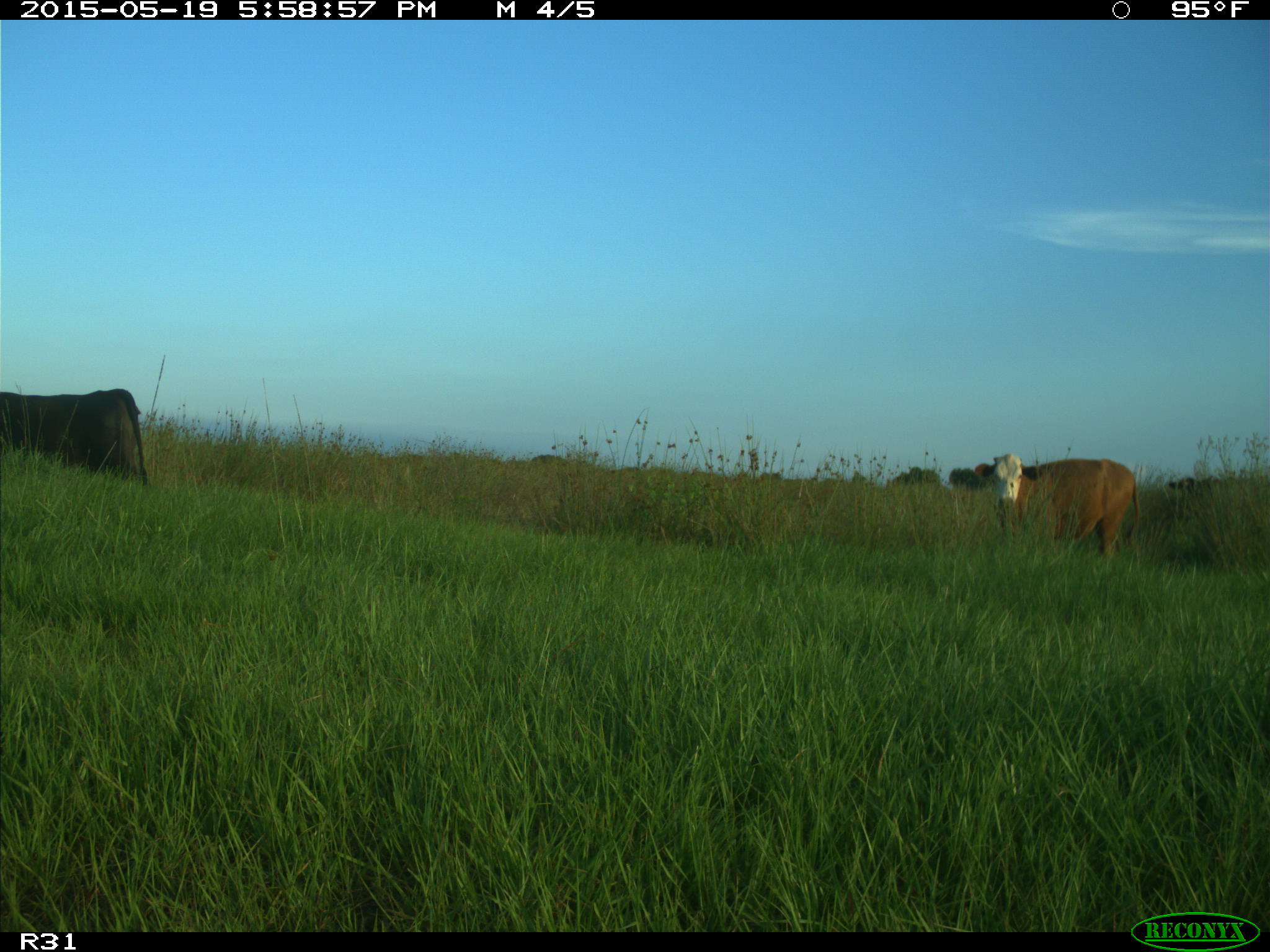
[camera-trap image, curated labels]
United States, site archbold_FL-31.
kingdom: Animalia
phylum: Chordata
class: Mammalia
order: Artiodactyla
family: Bovidae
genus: Bos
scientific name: Bos taurus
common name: domestic cow